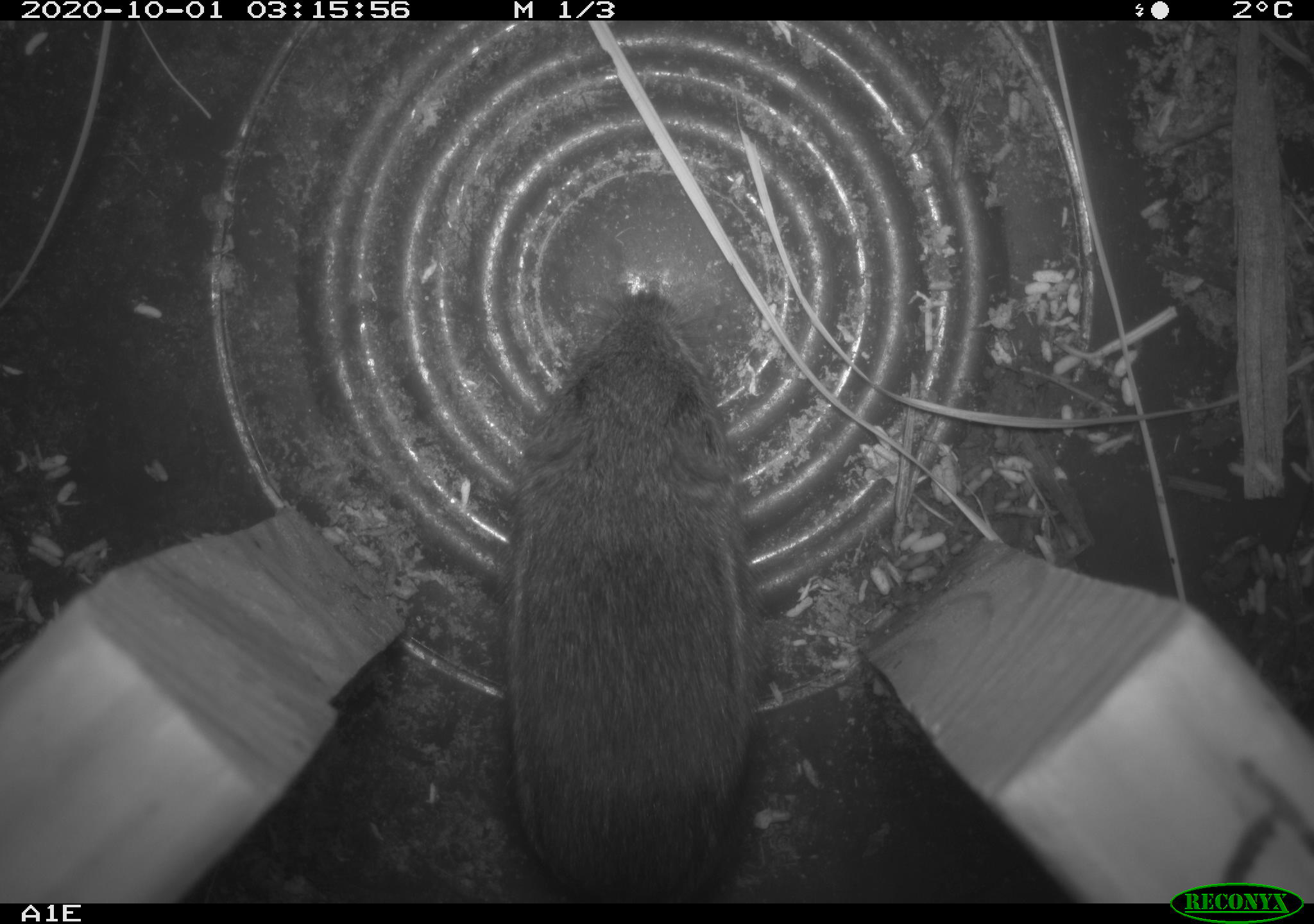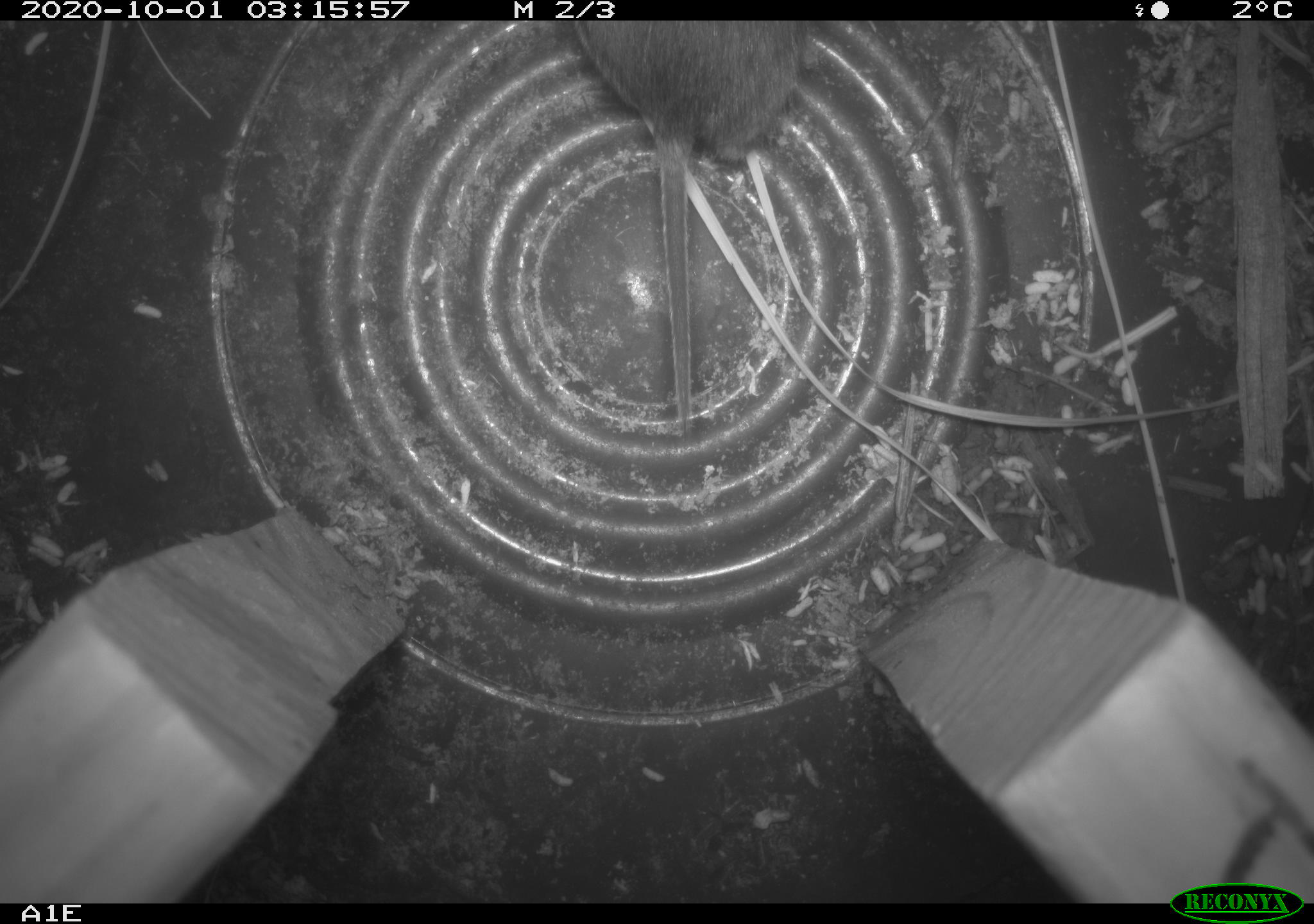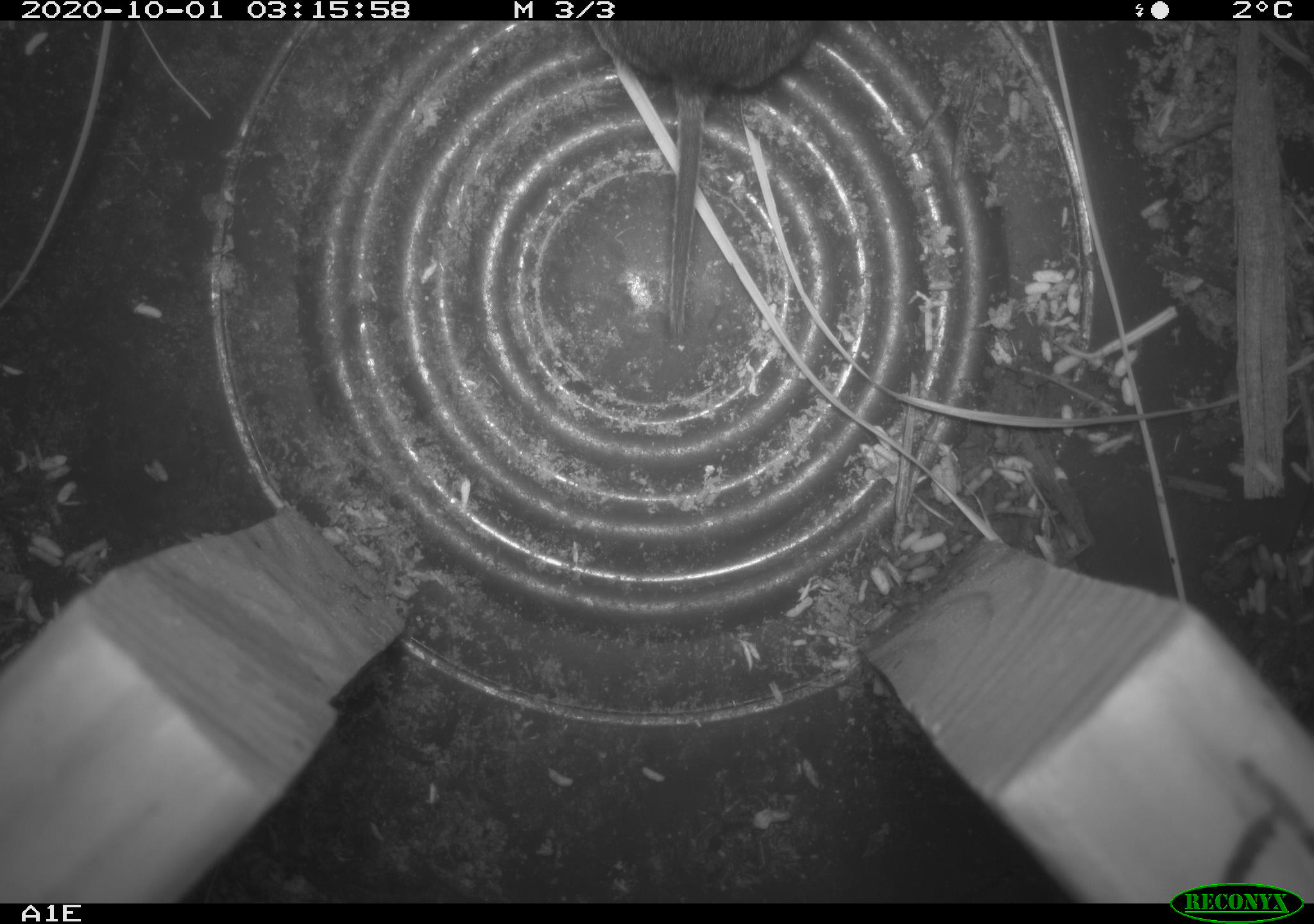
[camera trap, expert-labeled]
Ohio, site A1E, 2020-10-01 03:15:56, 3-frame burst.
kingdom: Animalia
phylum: Chordata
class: Mammalia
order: Rodentia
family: Cricetidae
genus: Microtus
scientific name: Microtus pennsylvanicus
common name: meadow vole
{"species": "meadow vole (Microtus pennsylvanicus)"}